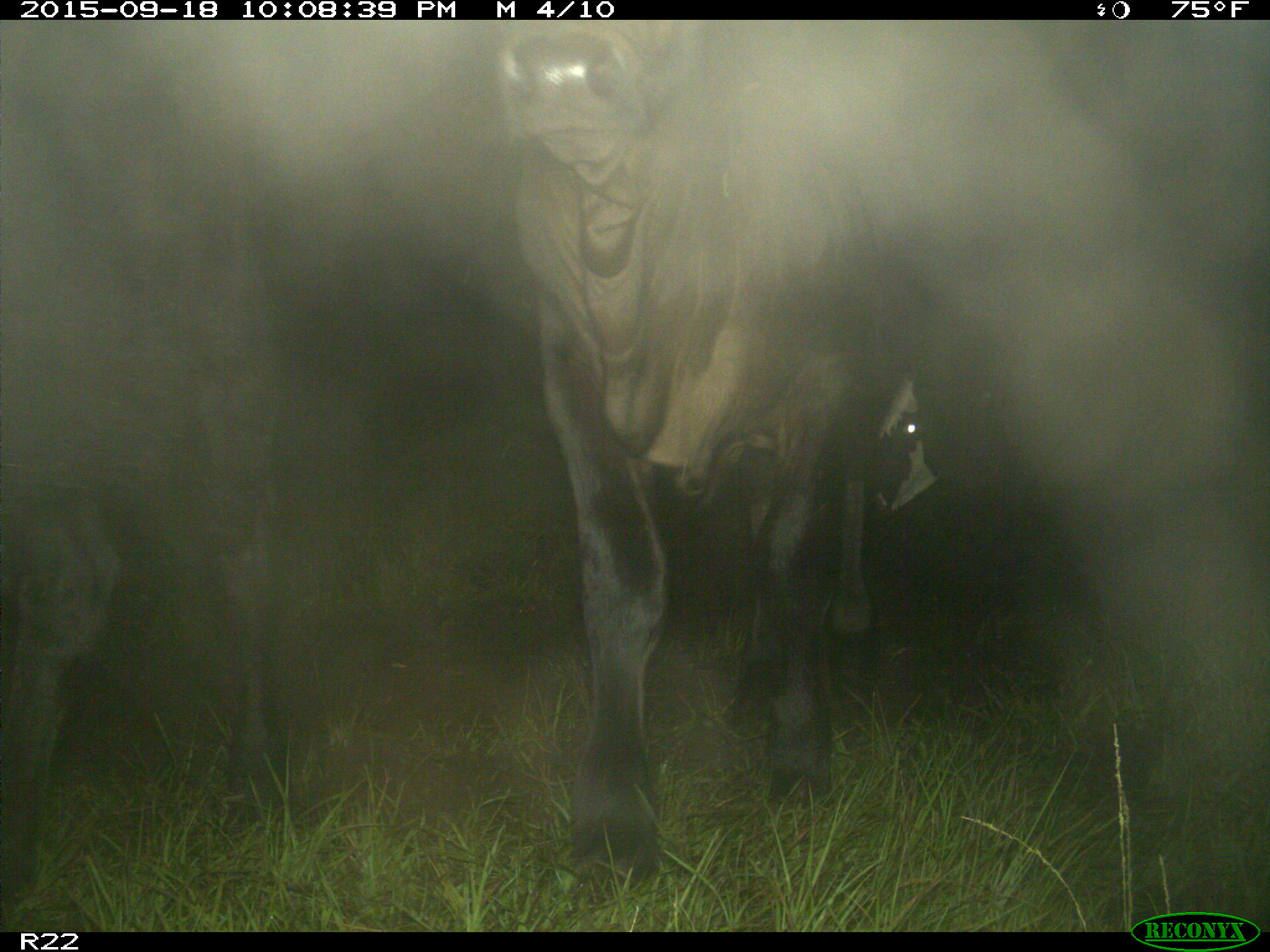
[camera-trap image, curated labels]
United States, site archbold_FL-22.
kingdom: Animalia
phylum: Chordata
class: Mammalia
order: Artiodactyla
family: Bovidae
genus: Bos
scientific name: Bos taurus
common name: domestic cow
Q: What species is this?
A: Bos taurus (domestic cow).